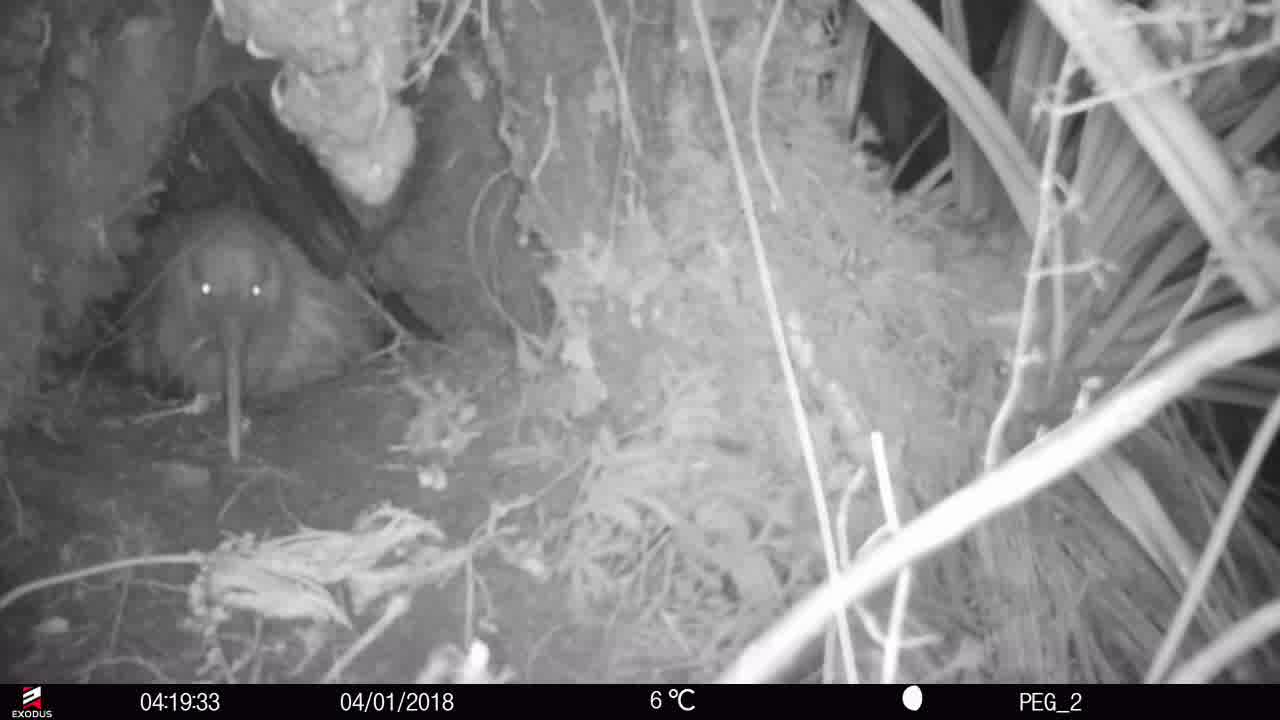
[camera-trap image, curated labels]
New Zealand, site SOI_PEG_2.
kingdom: Animalia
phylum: Chordata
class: Aves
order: Apterygiformes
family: Apterygidae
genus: Apteryx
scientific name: Apteryx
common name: kiwi